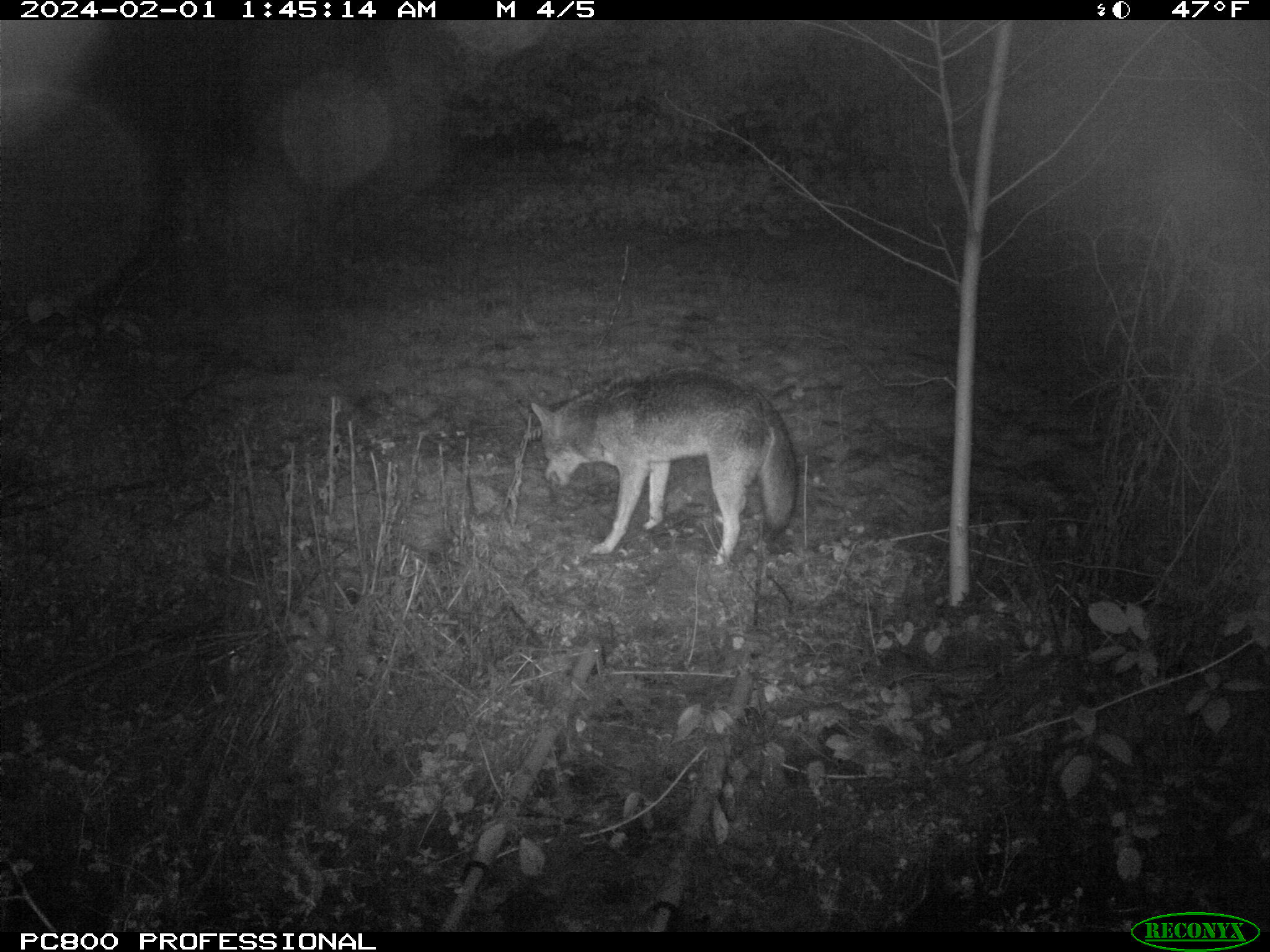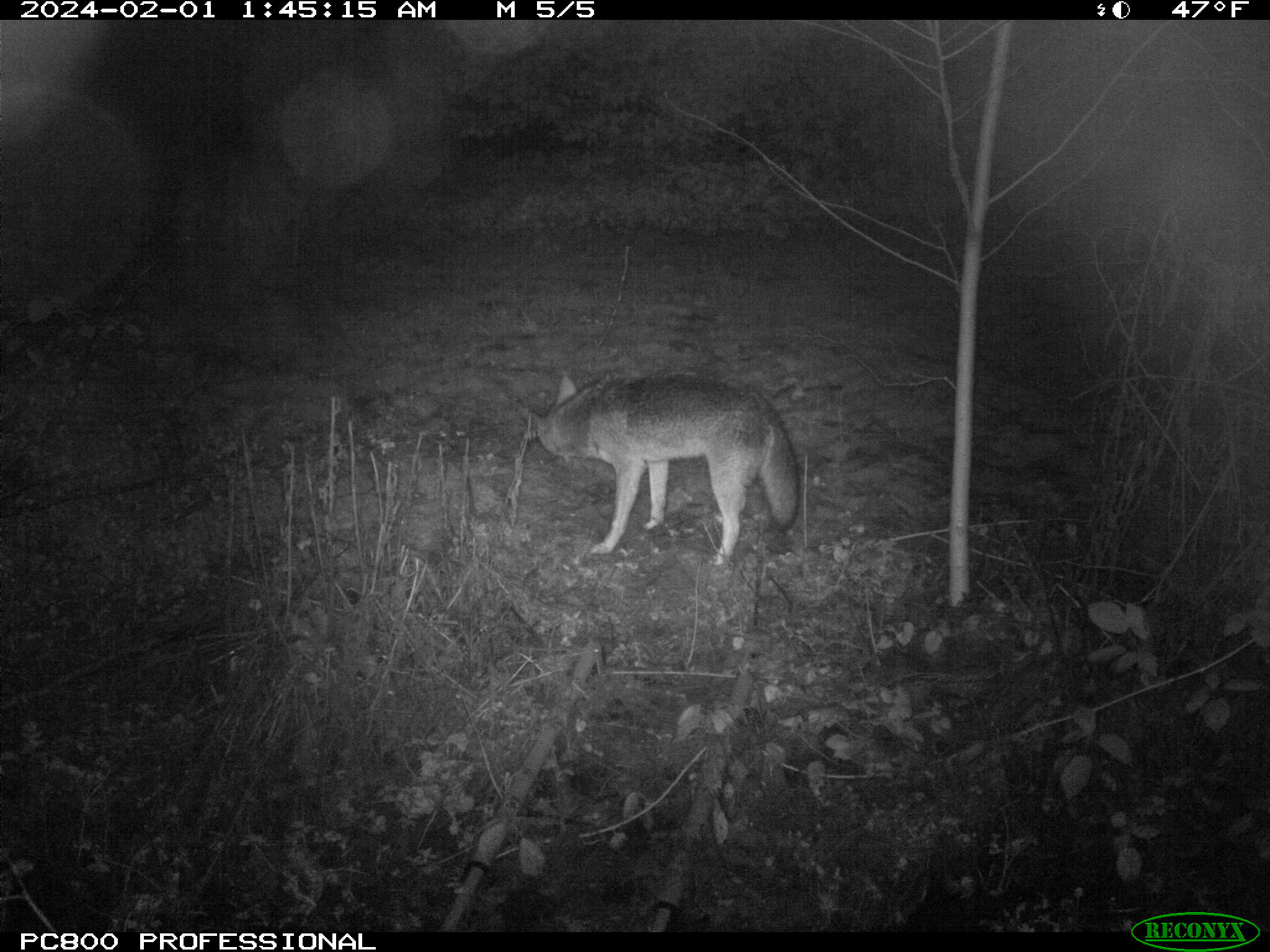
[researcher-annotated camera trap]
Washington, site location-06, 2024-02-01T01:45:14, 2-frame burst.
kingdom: Animalia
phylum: Chordata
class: Mammalia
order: Carnivora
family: Canidae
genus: Canis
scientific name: Canis latrans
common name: coyote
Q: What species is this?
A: Coyote (Canis latrans).